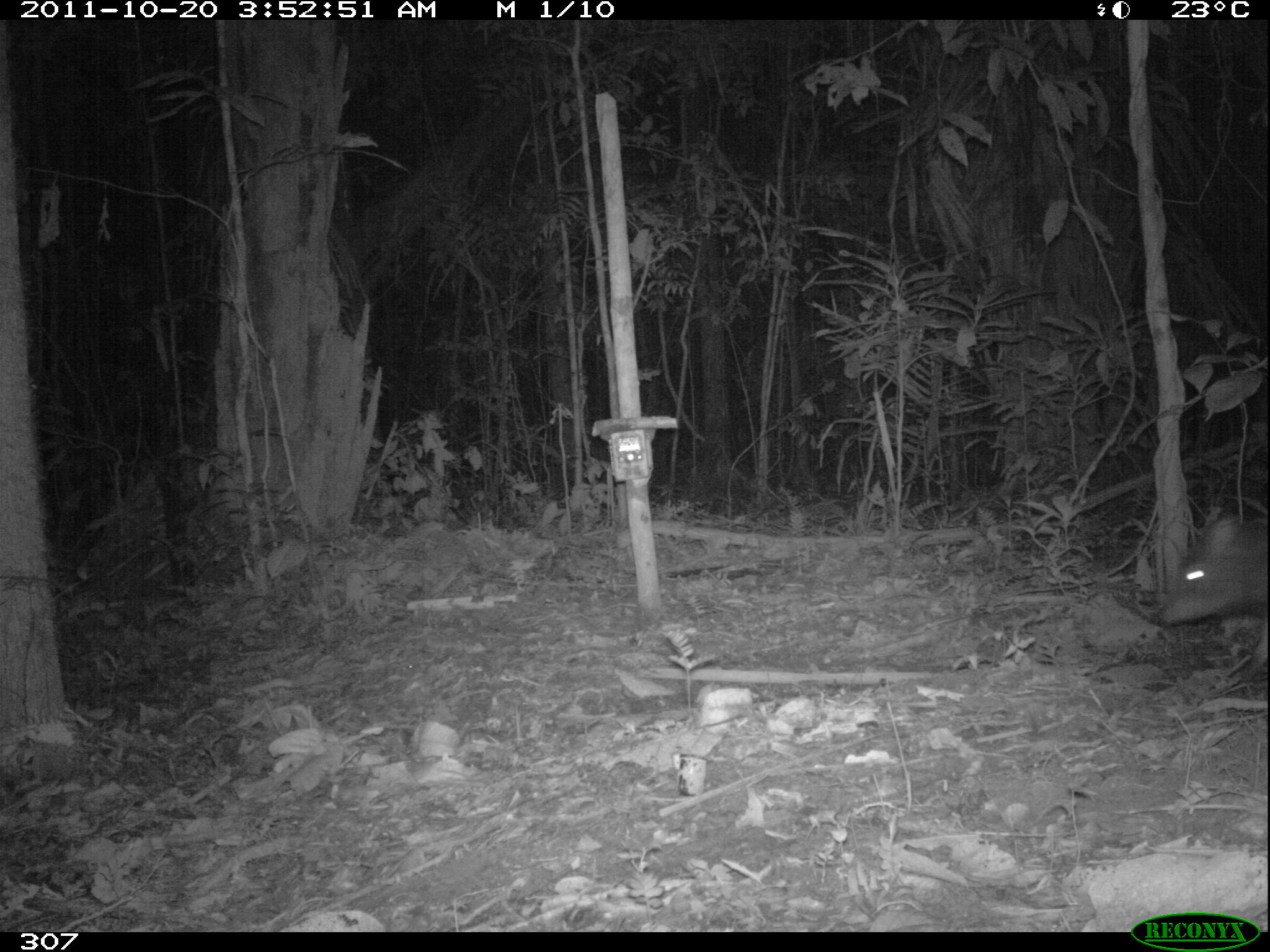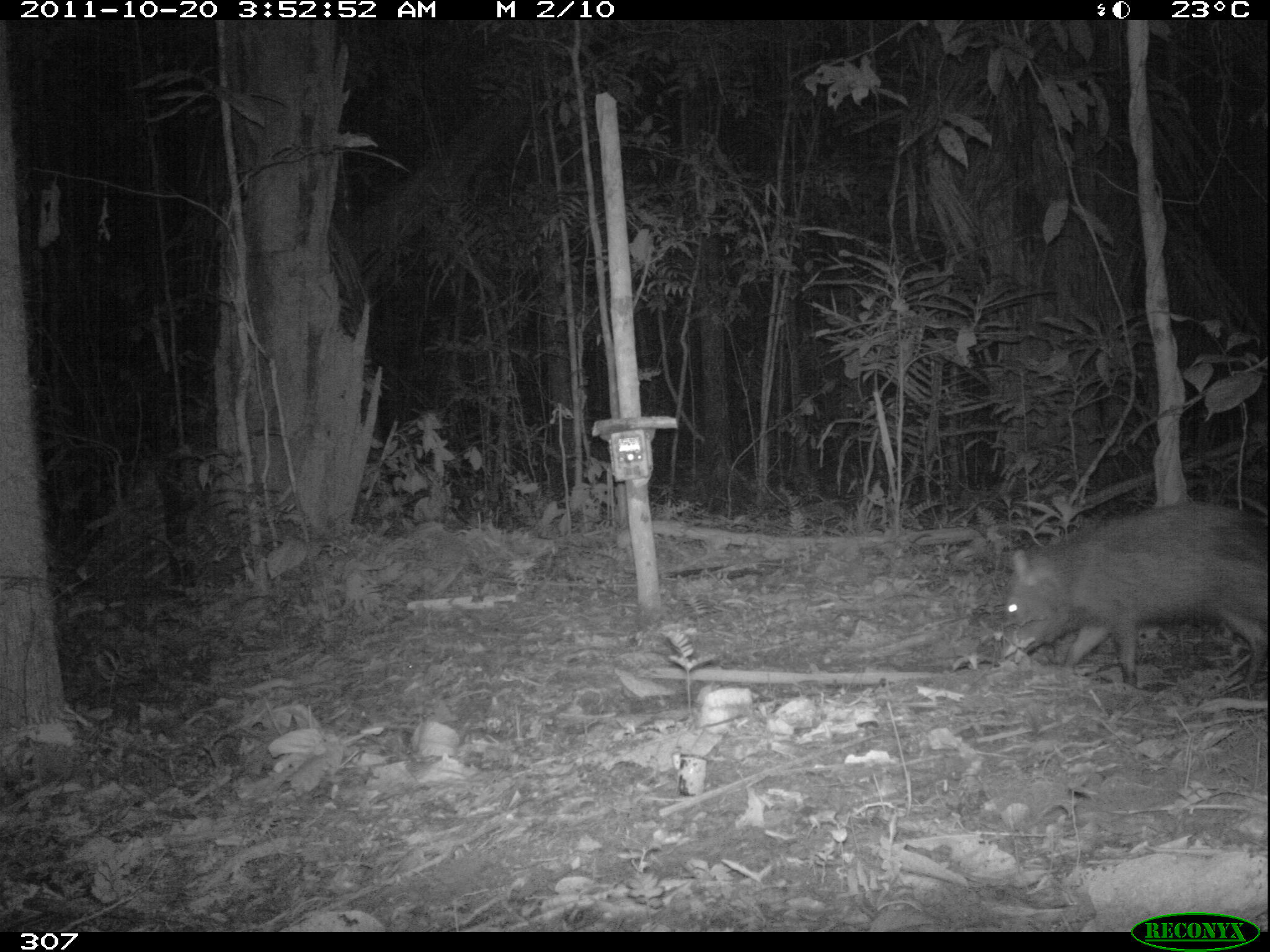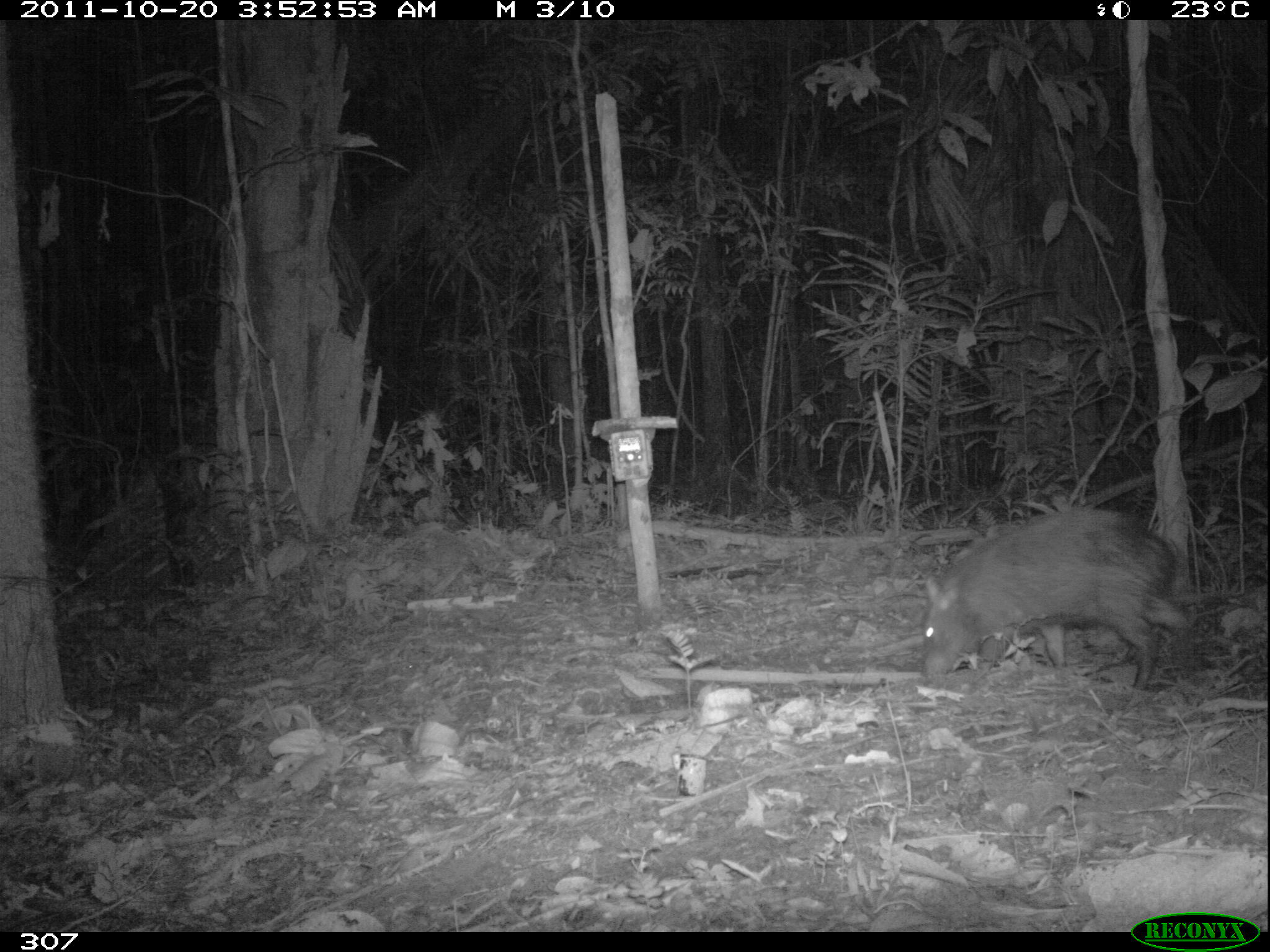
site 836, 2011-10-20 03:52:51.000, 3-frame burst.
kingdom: Animalia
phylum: Chordata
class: Mammalia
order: Artiodactyla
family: Tayassuidae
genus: Pecari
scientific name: Pecari tajacu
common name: collared peccary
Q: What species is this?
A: Pecari tajacu (collared peccary).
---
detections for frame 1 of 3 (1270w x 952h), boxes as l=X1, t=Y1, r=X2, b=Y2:
pecari tajacu: l=1153, t=510, r=1267, b=691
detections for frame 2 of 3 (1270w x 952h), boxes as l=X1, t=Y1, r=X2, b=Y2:
pecari tajacu: l=996, t=502, r=1263, b=695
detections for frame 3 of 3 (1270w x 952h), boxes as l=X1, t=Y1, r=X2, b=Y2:
pecari tajacu: l=920, t=507, r=1193, b=692